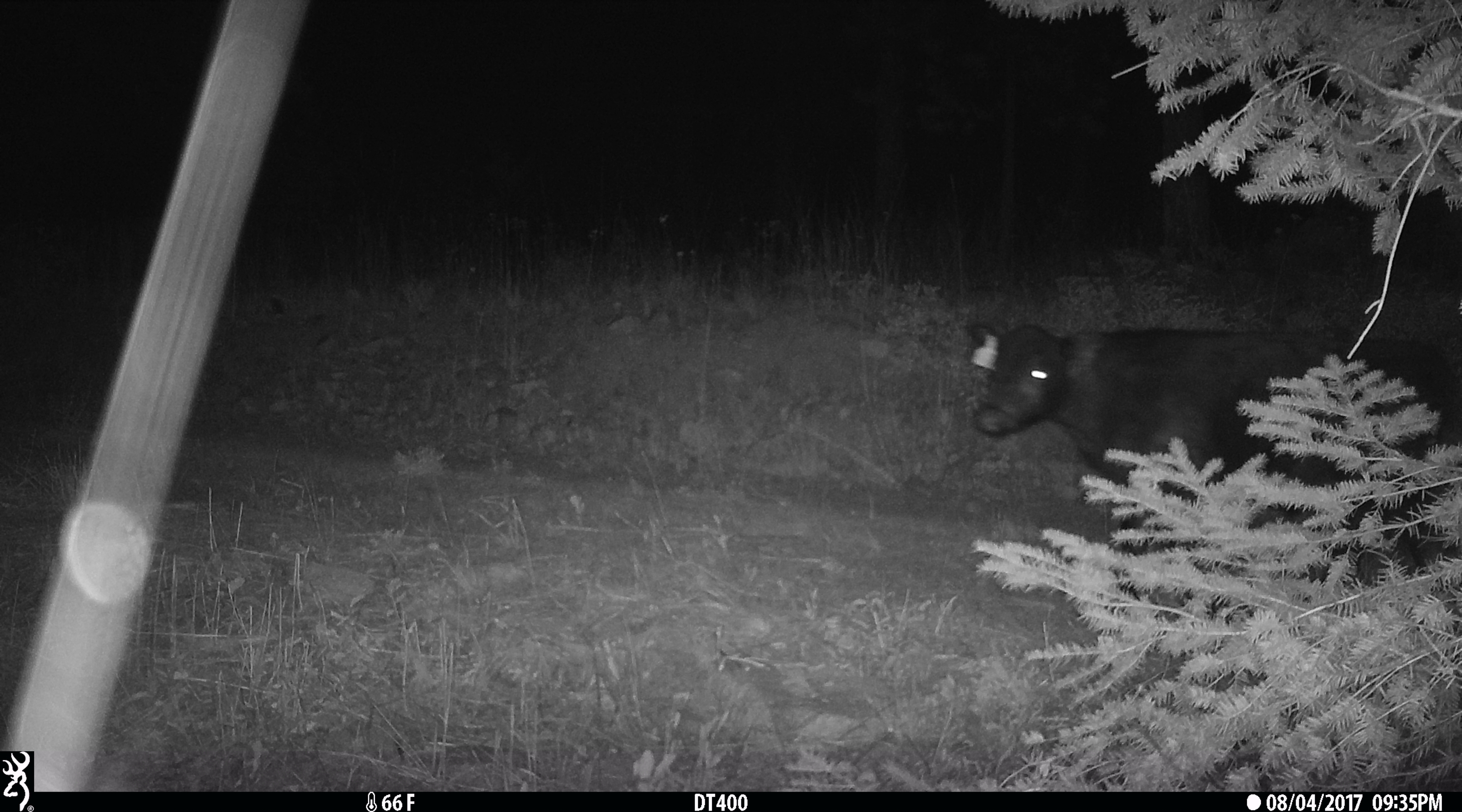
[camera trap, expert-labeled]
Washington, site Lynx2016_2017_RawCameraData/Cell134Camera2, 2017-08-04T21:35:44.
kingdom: Animalia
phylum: Chordata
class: Mammalia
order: Artiodactyla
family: Bovidae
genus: Bos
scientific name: Bos taurus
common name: domestic cattle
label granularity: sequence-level